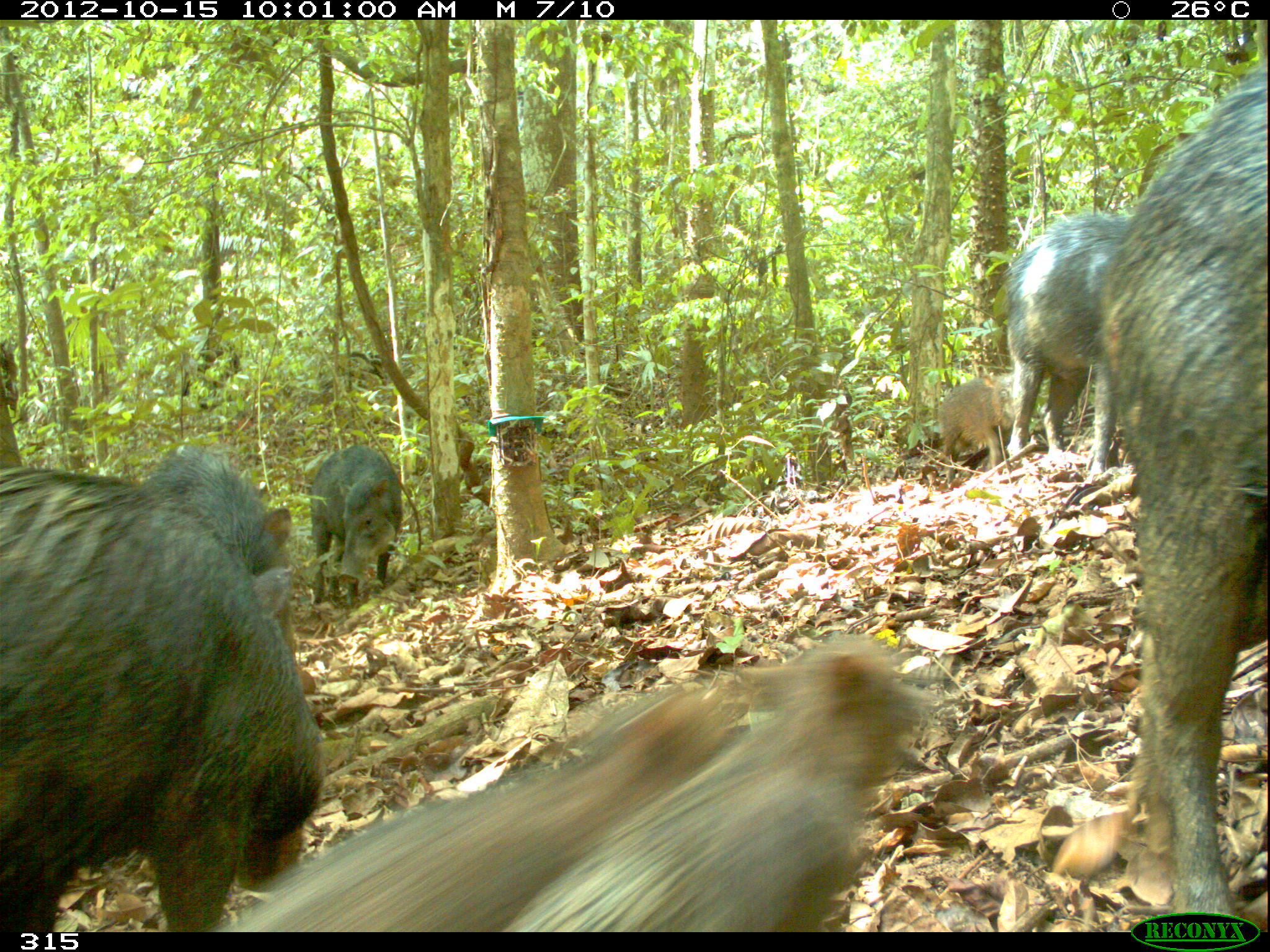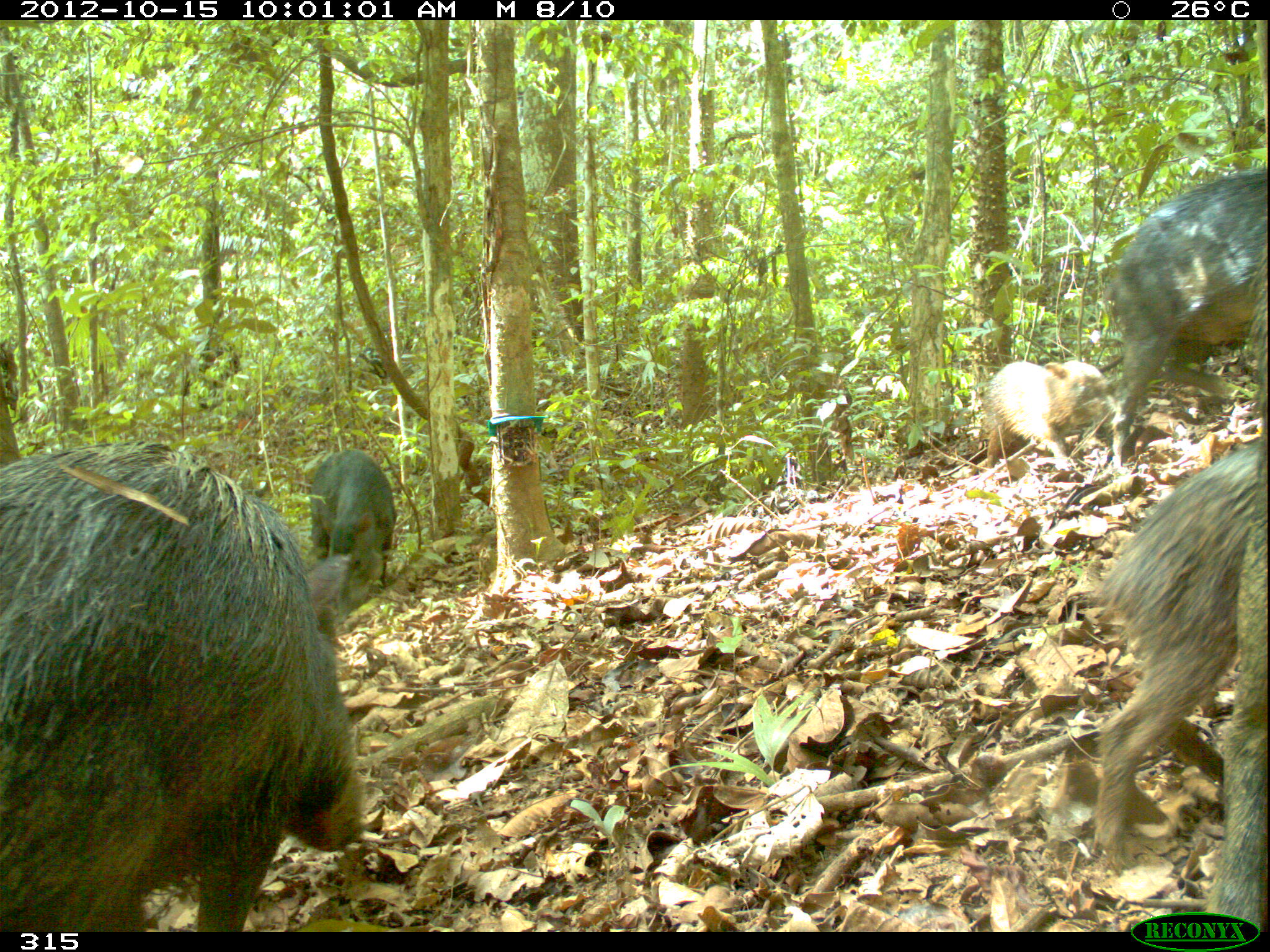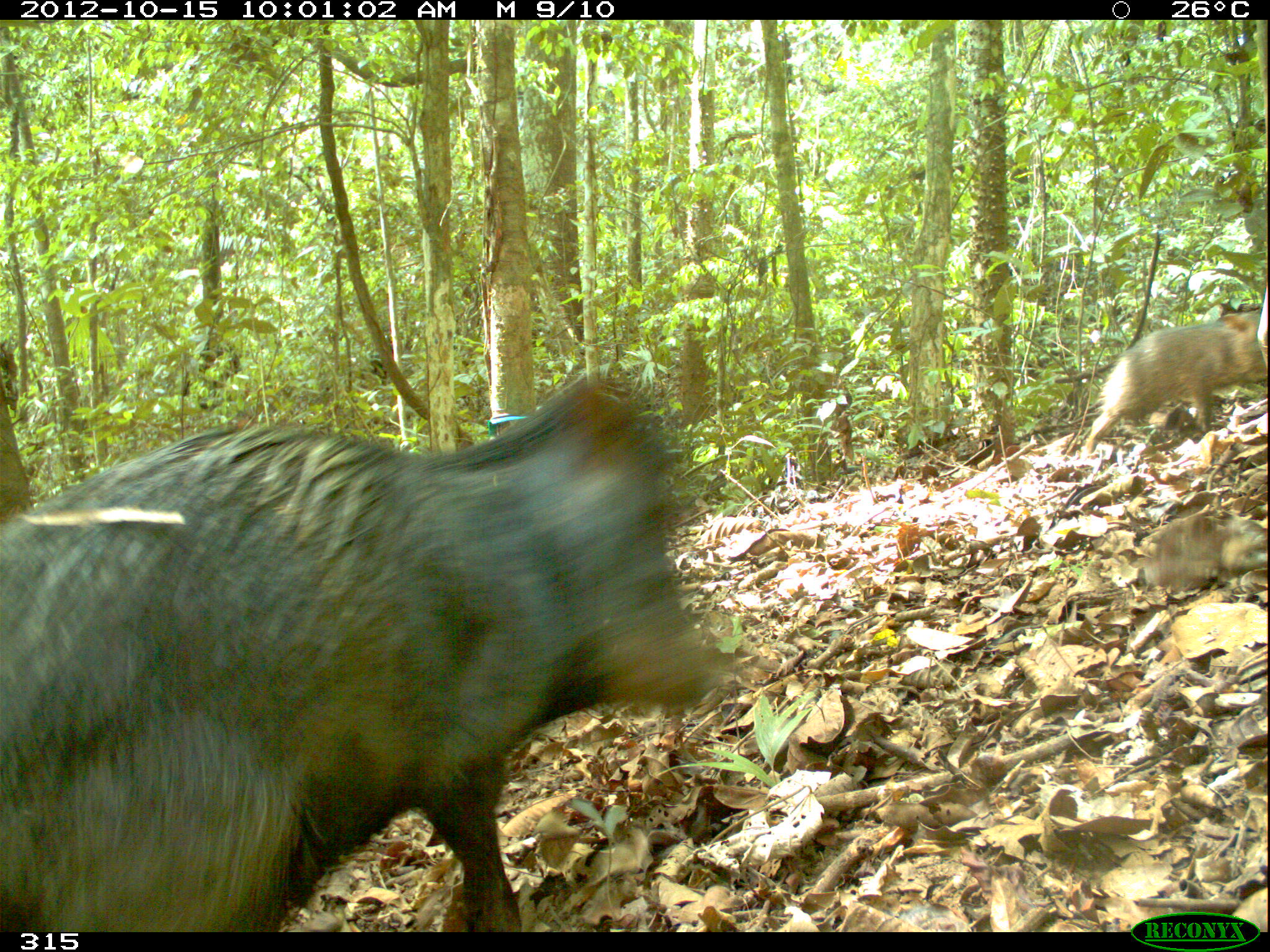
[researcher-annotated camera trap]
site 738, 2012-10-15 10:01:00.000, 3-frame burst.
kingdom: Animalia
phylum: Chordata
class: Mammalia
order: Artiodactyla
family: Tayassuidae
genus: Tayassu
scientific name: Tayassu pecari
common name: white-lipped peccary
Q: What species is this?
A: Tayassu pecari (white-lipped peccary).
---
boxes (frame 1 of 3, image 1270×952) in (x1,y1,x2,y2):
tayassu pecari: (219,630,935,928); (0,470,331,931); (1096,66,1268,928); (1003,213,1132,477); (141,444,300,657); (308,442,403,606); (936,370,1017,468)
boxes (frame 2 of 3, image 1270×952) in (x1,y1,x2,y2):
tayassu pecari: (0,439,364,932); (1091,436,1266,867); (1108,168,1266,473); (1205,217,1270,932); (982,357,1126,471); (309,450,396,590)